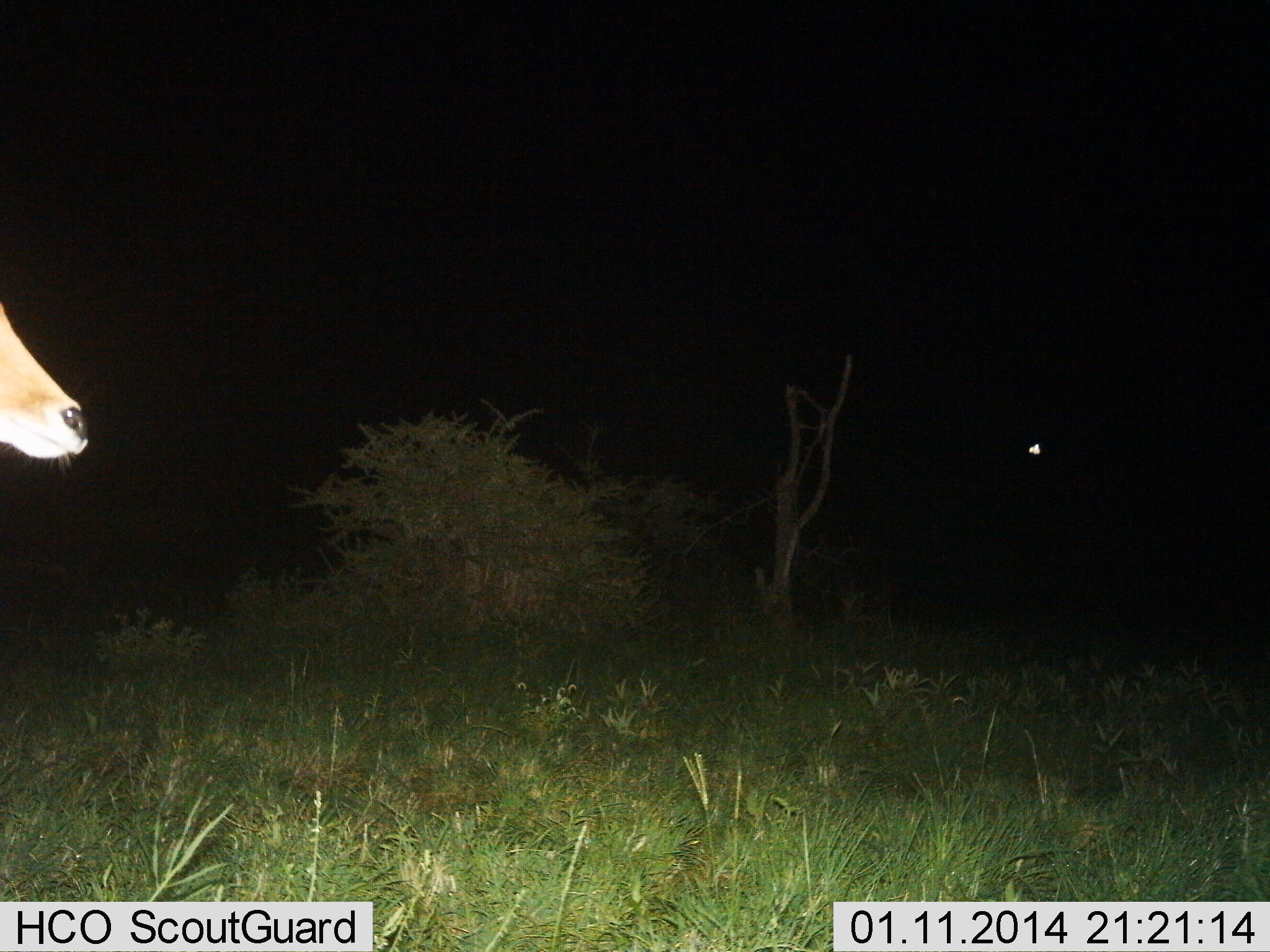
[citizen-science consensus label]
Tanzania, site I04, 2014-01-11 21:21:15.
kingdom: Animalia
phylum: Chordata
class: Mammalia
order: Artiodactyla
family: Bovidae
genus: Aepyceros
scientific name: Aepyceros melampus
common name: impala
Impala (Aepyceros melampus), count 1. Behavior (volunteer vote fractions): standing 100%, resting 0%, moving 0%, interacting 0%. Young present (vote fraction): 0%. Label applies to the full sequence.